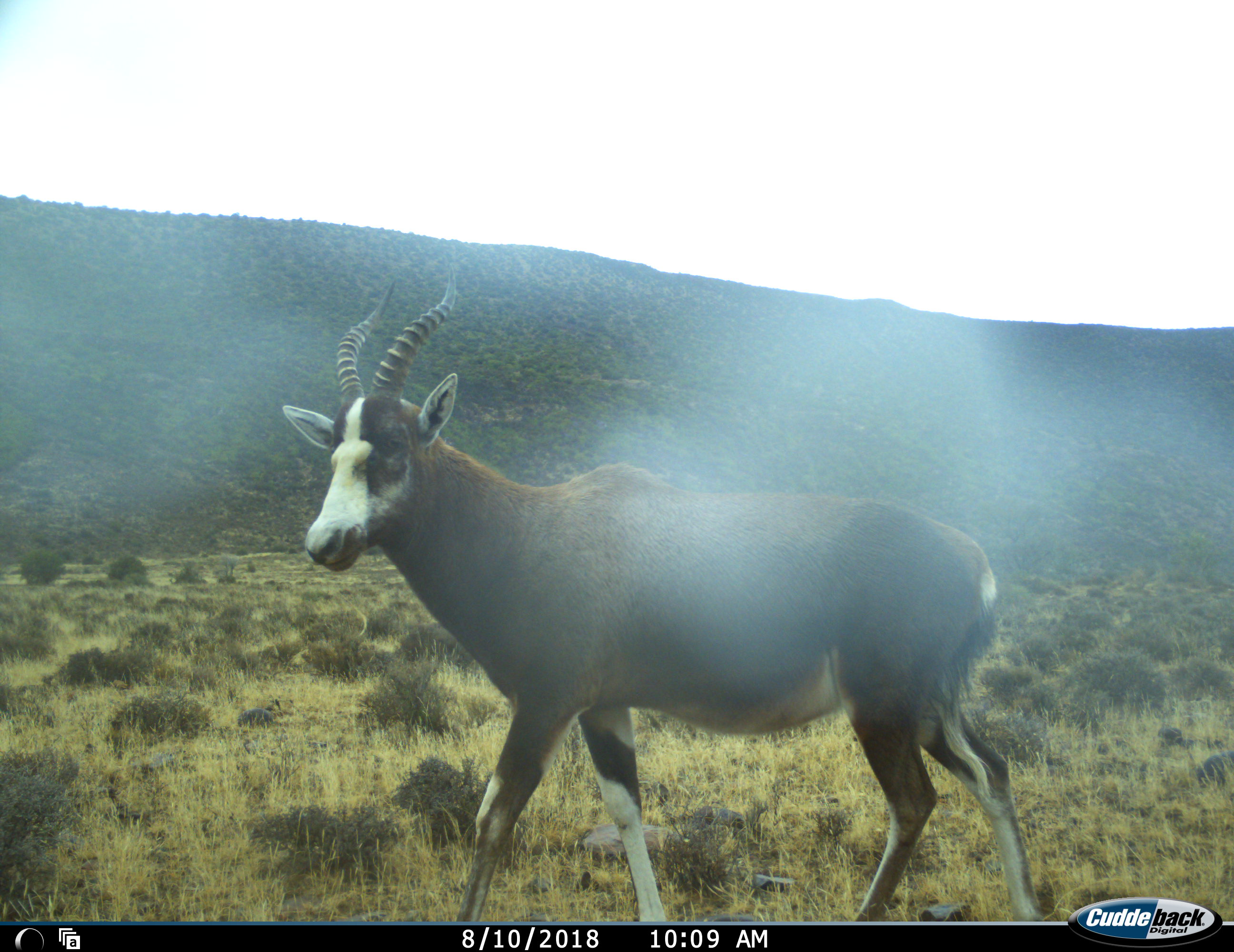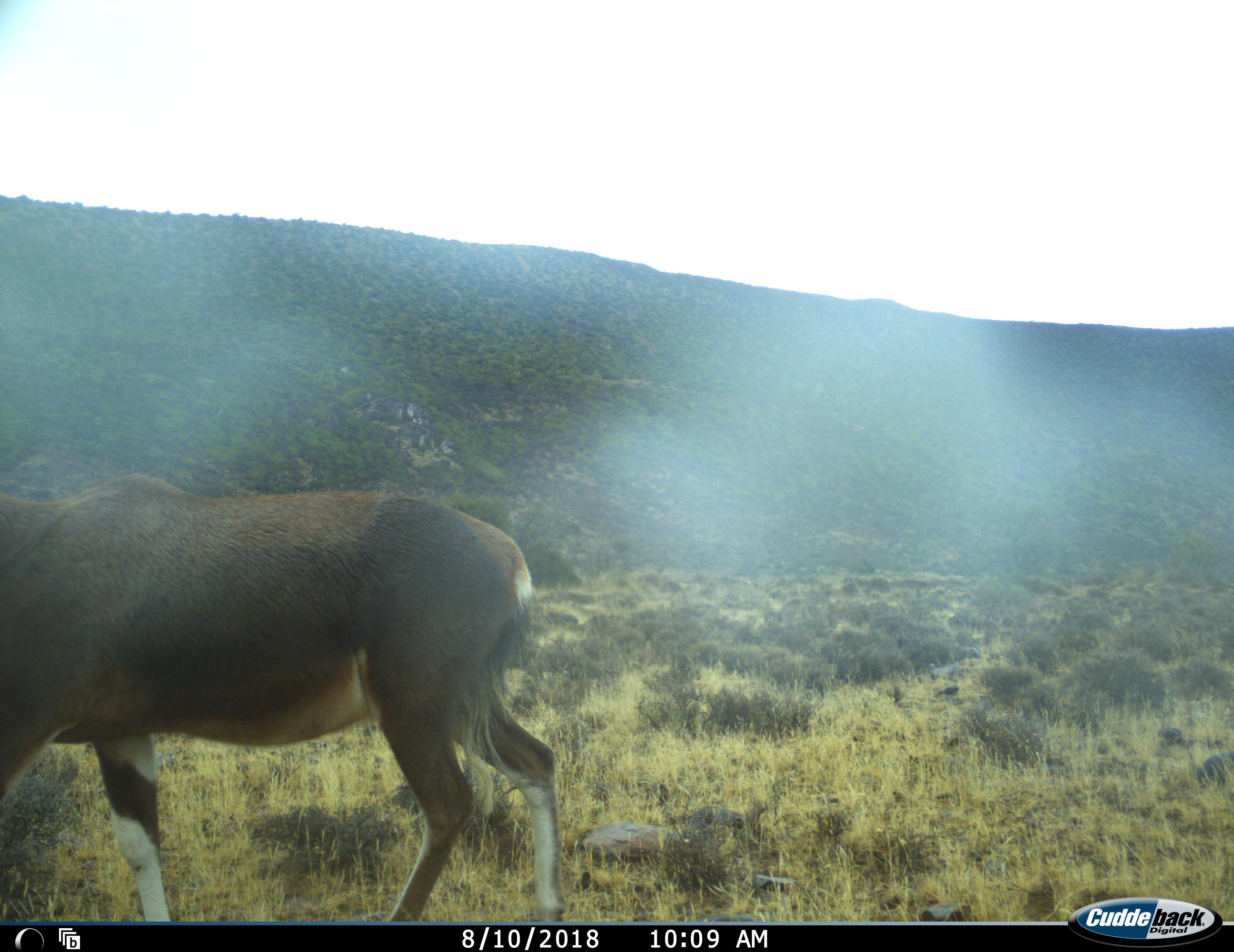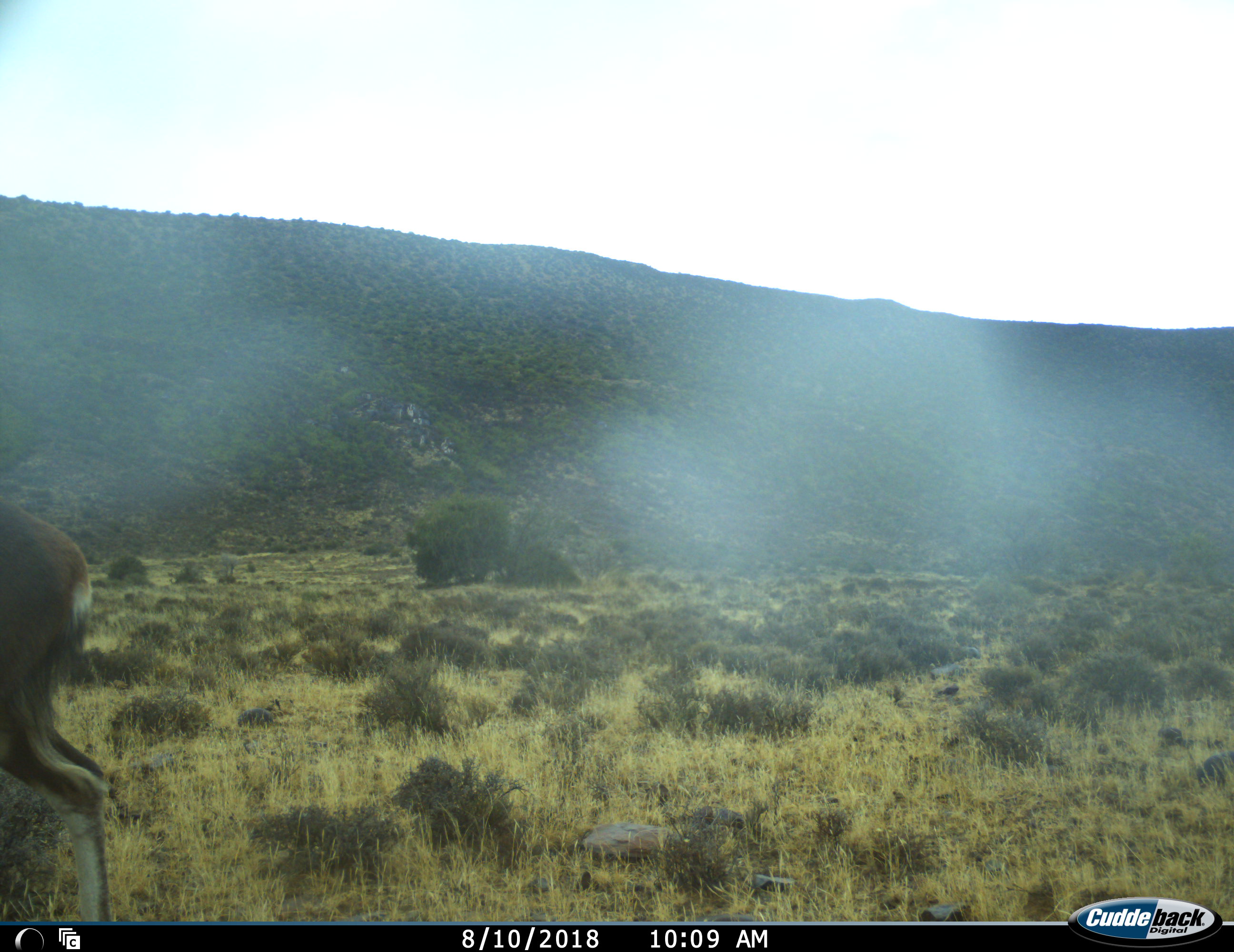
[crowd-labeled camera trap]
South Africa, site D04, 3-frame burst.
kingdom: Animalia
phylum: Chordata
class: Mammalia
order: Artiodactyla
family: Bovidae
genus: Damaliscus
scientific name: Damaliscus pygargus phillipsi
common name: blesbok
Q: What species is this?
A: Blesbok (Damaliscus pygargus phillipsi).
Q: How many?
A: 1.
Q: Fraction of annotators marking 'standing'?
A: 10%.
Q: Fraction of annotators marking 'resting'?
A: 0%.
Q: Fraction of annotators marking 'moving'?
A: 90%.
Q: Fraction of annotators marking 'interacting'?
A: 0%.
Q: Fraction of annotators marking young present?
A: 0%.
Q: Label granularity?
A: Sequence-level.